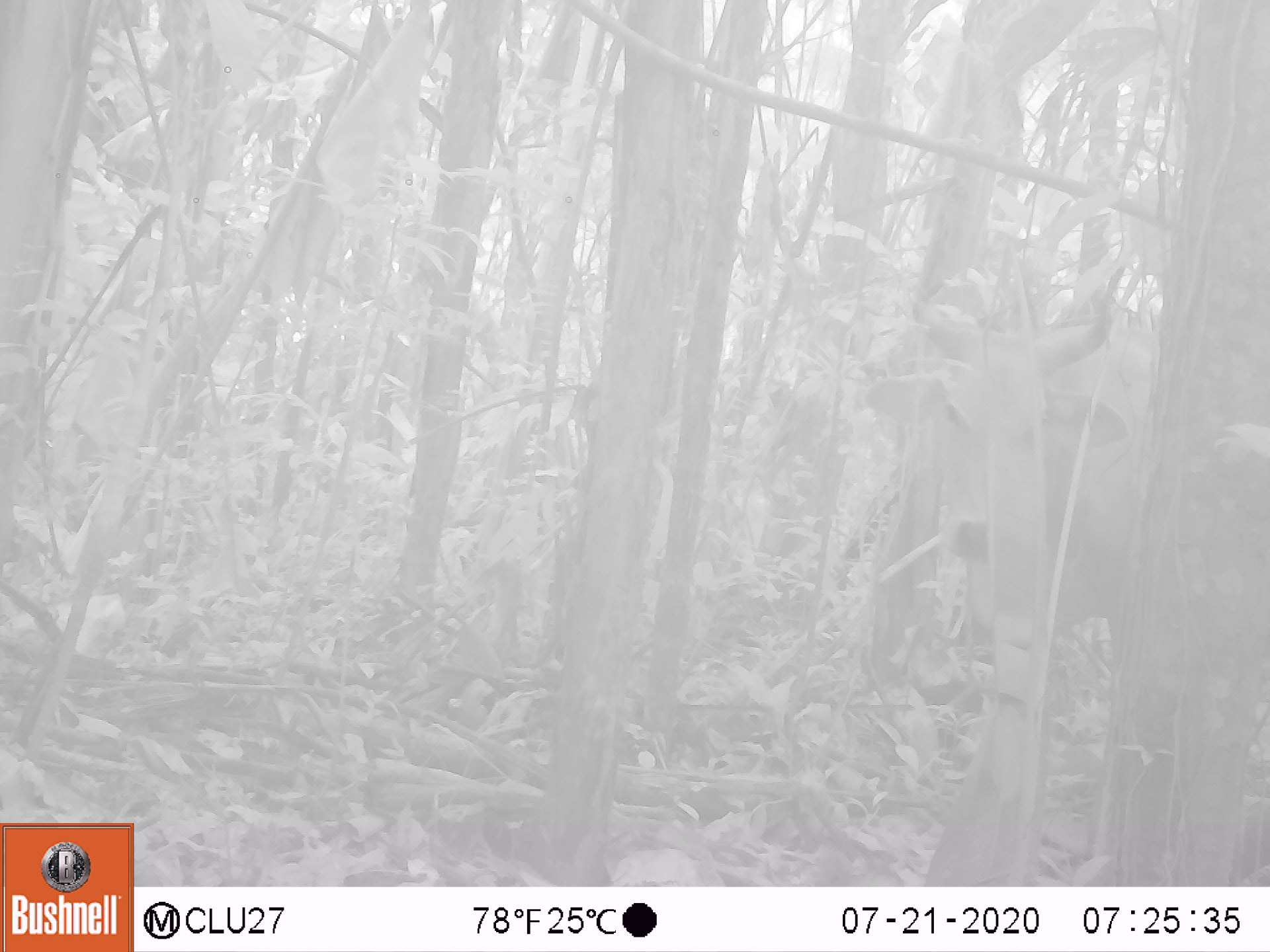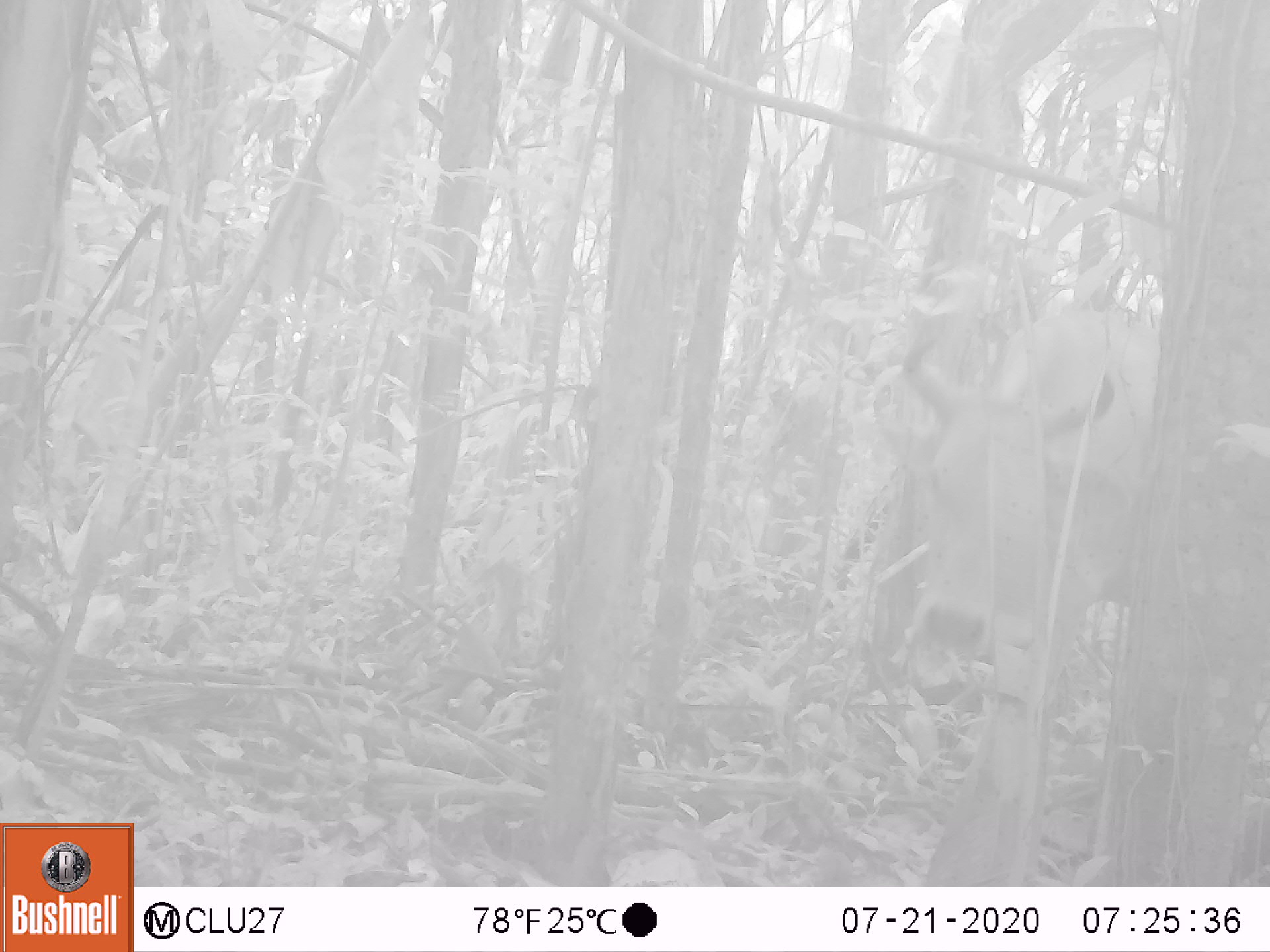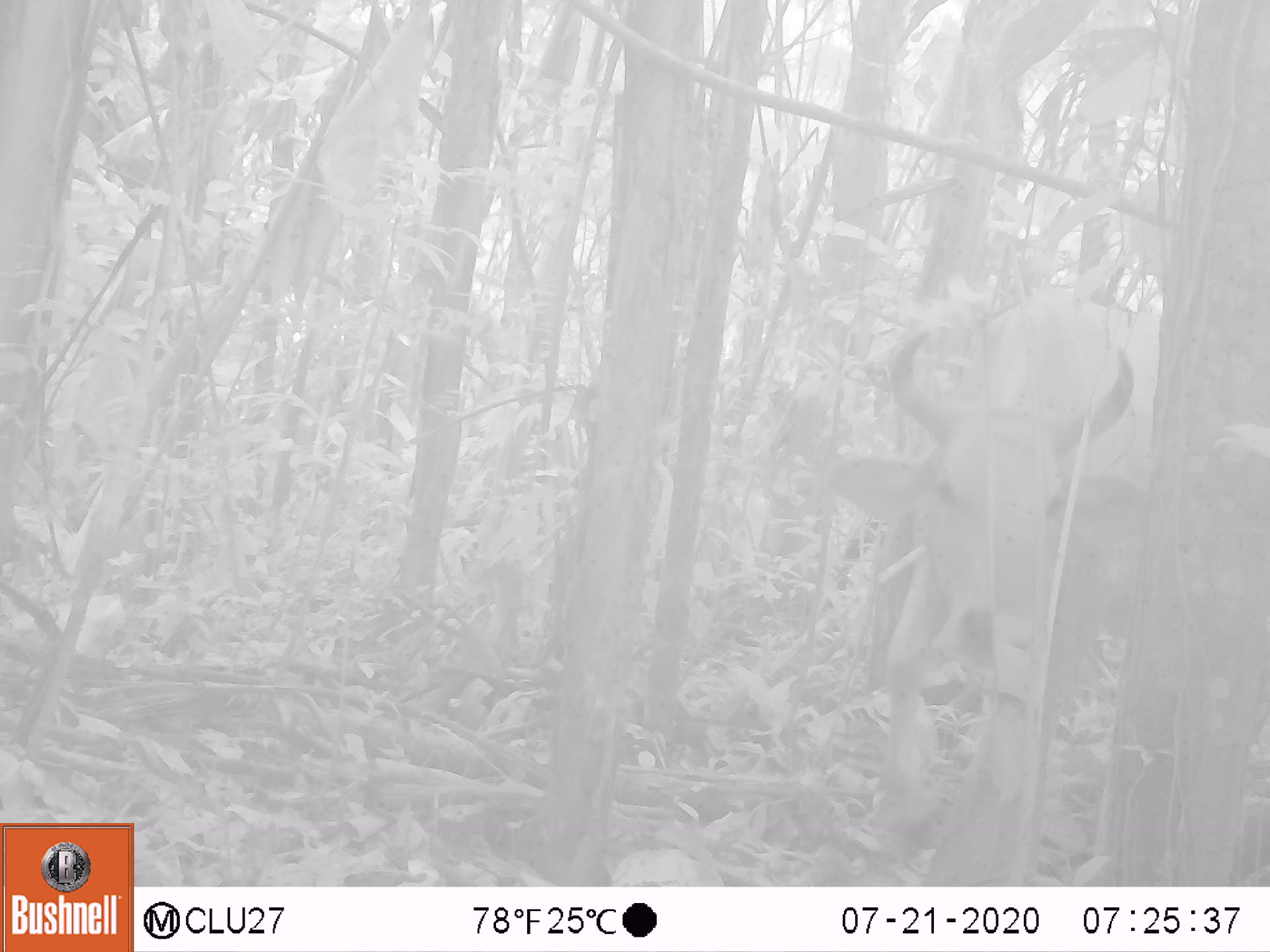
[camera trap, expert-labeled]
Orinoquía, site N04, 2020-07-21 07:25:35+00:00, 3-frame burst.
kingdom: Animalia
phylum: Chordata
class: Mammalia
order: Artiodactyla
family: Bovidae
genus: Bos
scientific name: Bos taurus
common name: cow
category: cattle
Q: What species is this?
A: Cattle (cow) (Bos taurus).